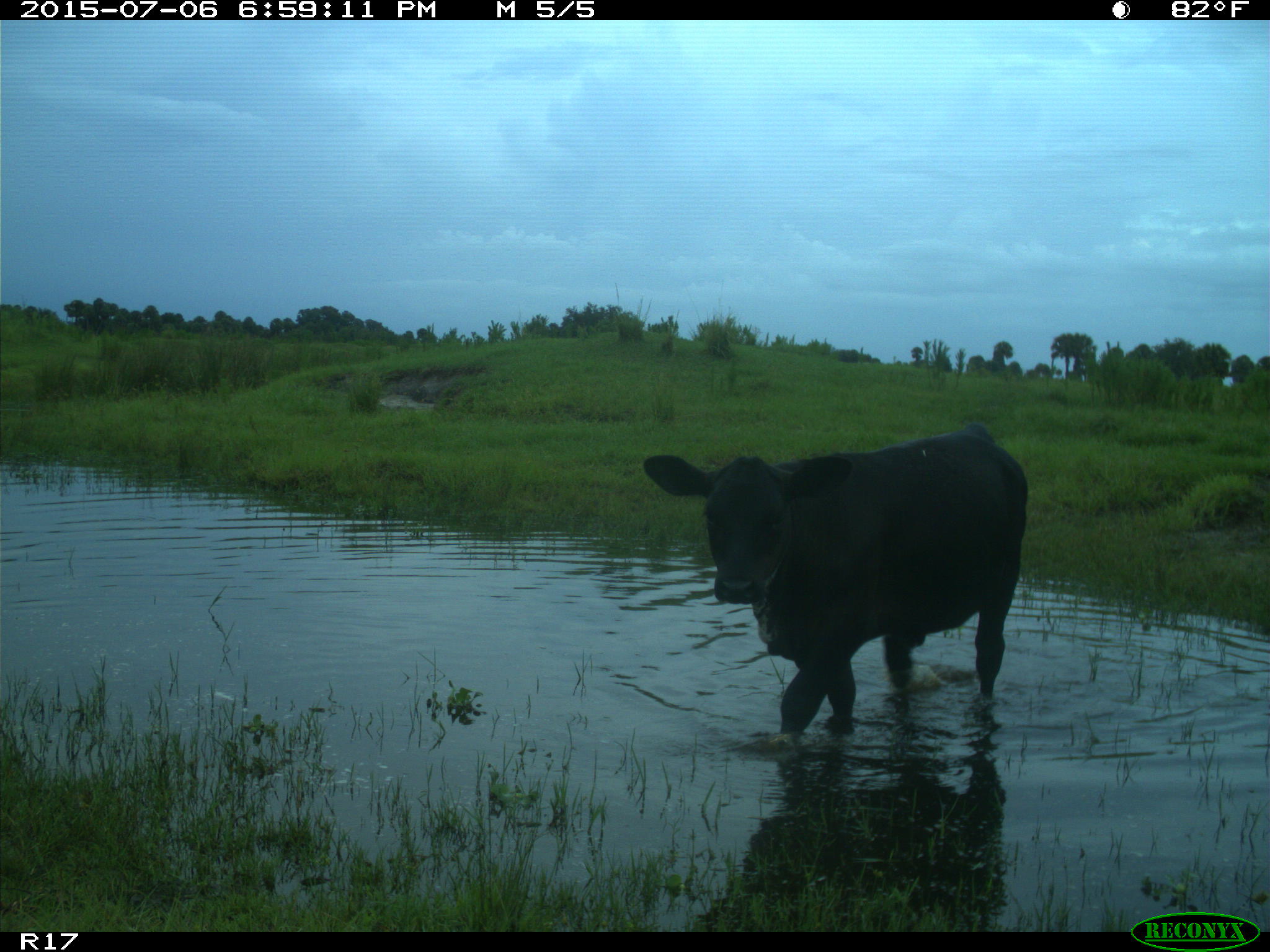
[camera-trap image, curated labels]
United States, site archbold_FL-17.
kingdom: Animalia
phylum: Chordata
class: Mammalia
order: Artiodactyla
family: Bovidae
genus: Bos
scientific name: Bos taurus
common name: domestic cow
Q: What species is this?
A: Bos taurus (domestic cow).